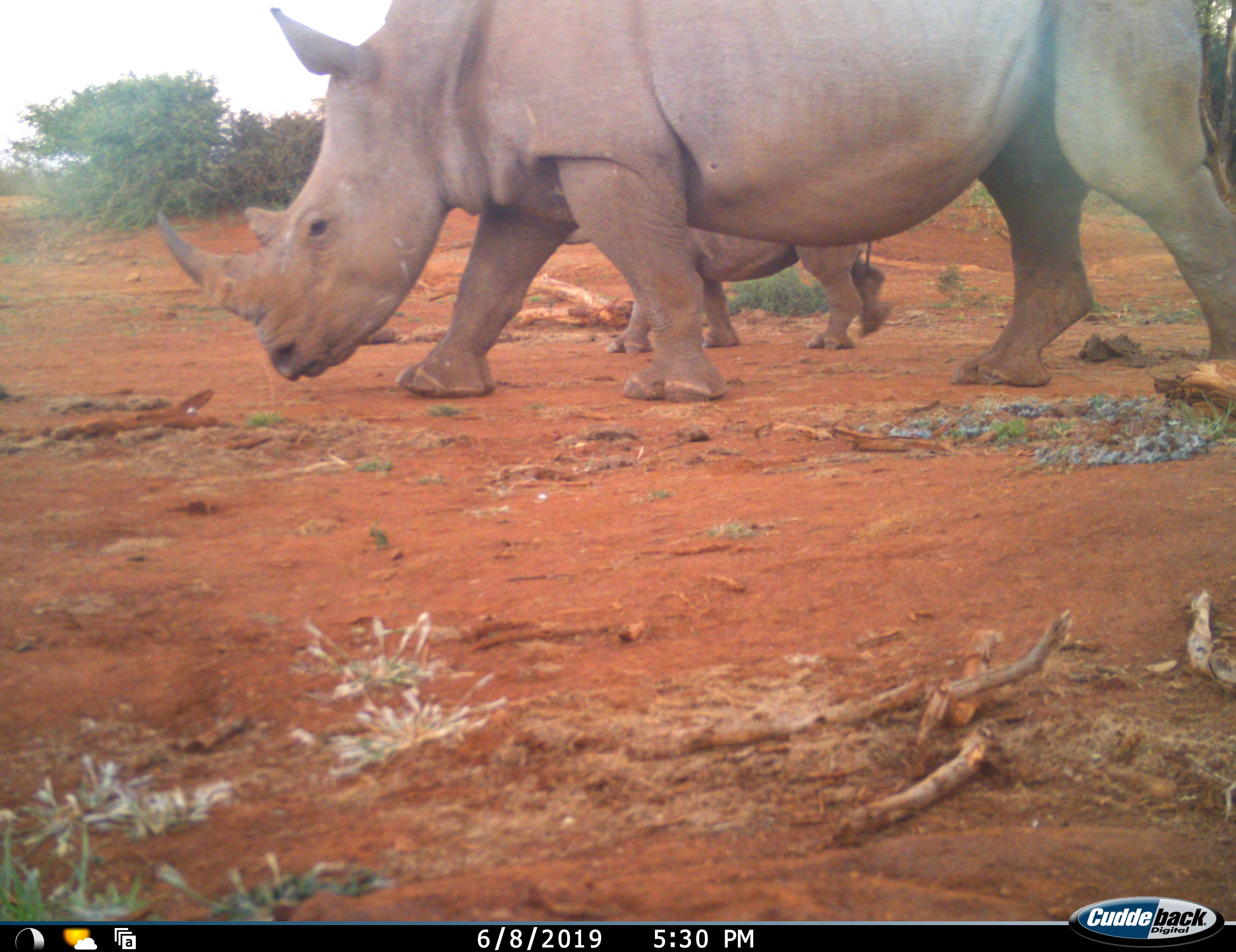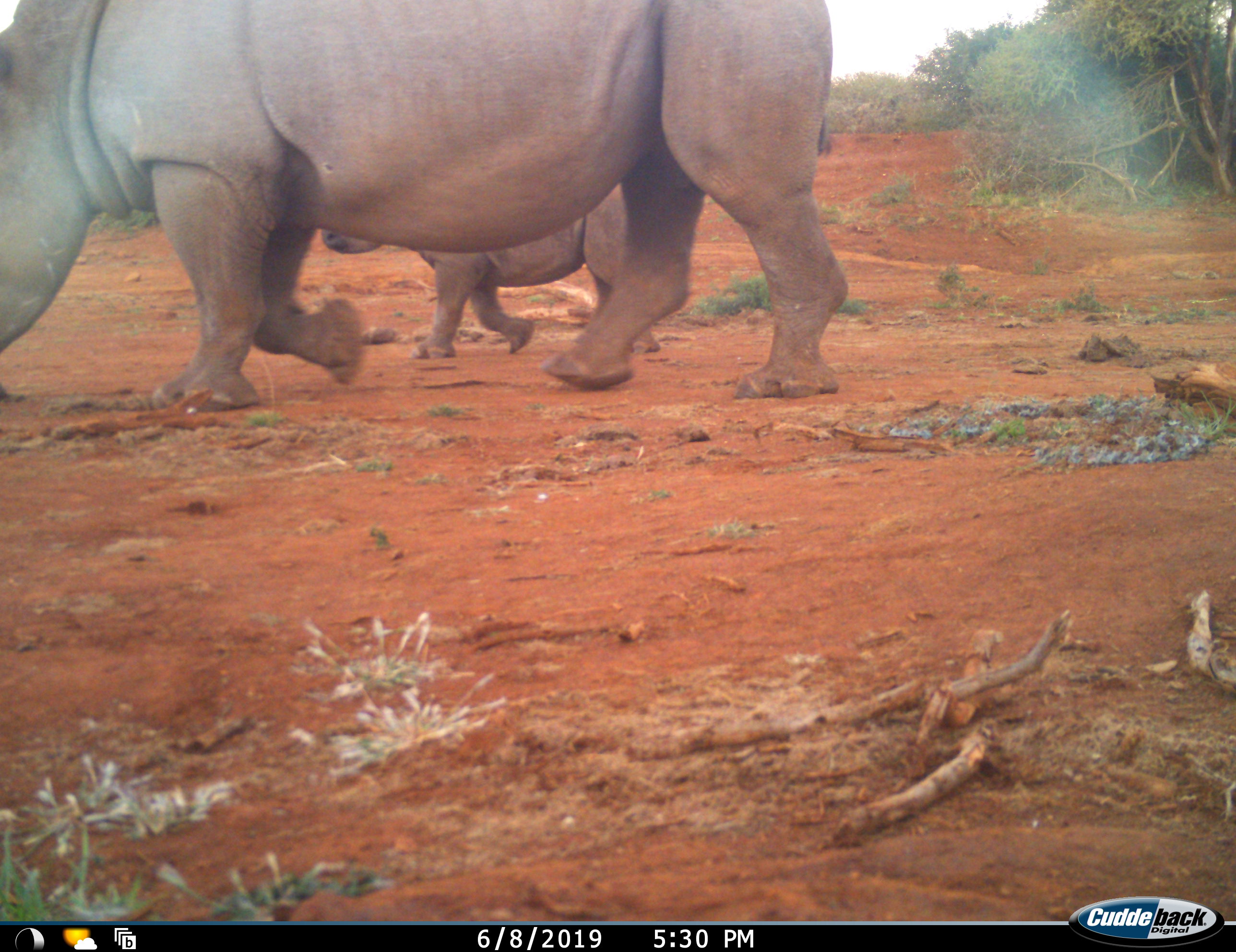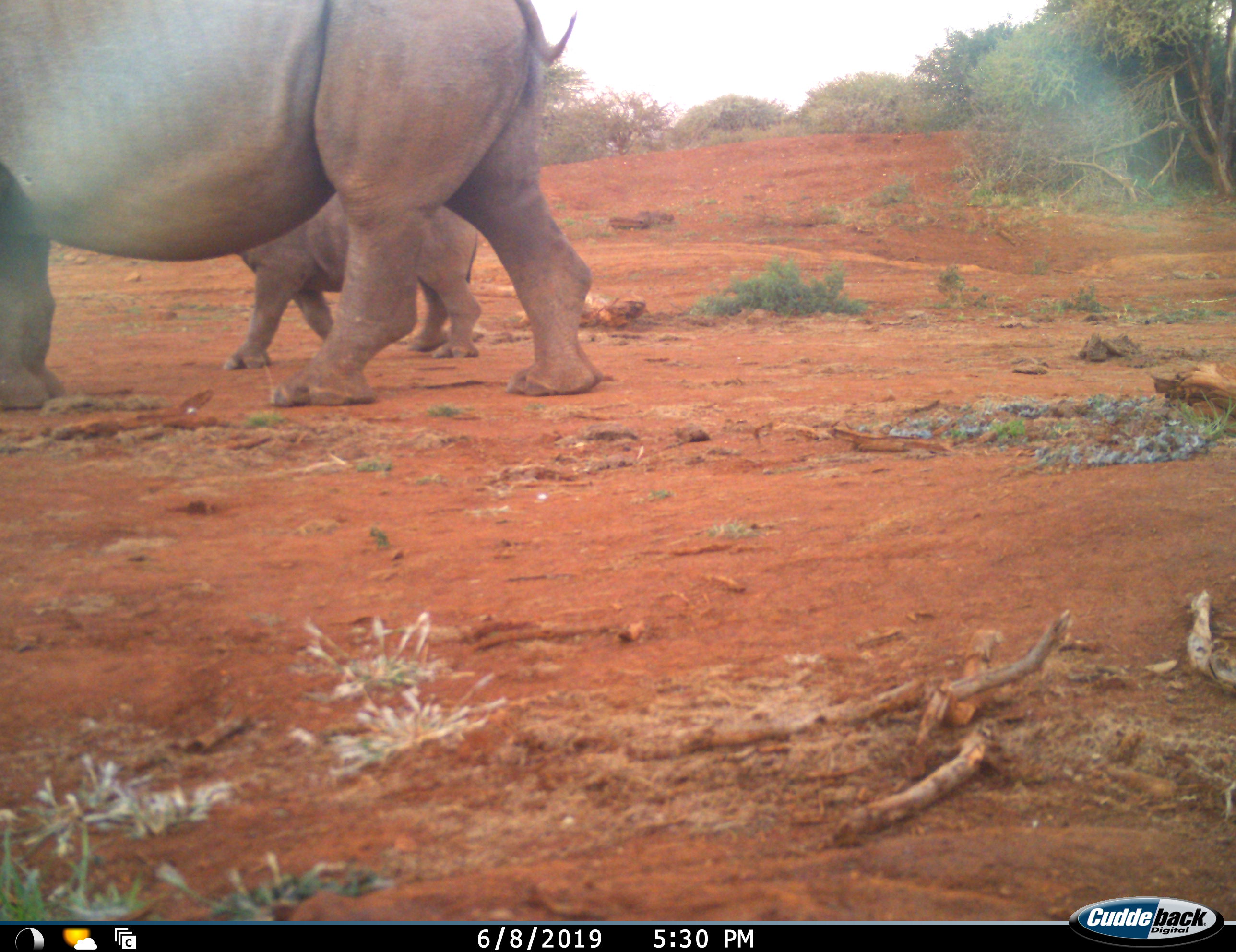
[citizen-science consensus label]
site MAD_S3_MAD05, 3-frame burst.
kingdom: Animalia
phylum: Chordata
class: Mammalia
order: Perissodactyla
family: Rhinocerotidae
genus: Diceros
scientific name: Diceros bicornis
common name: black rhinoceros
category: rhinocerosblack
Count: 2.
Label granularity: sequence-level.